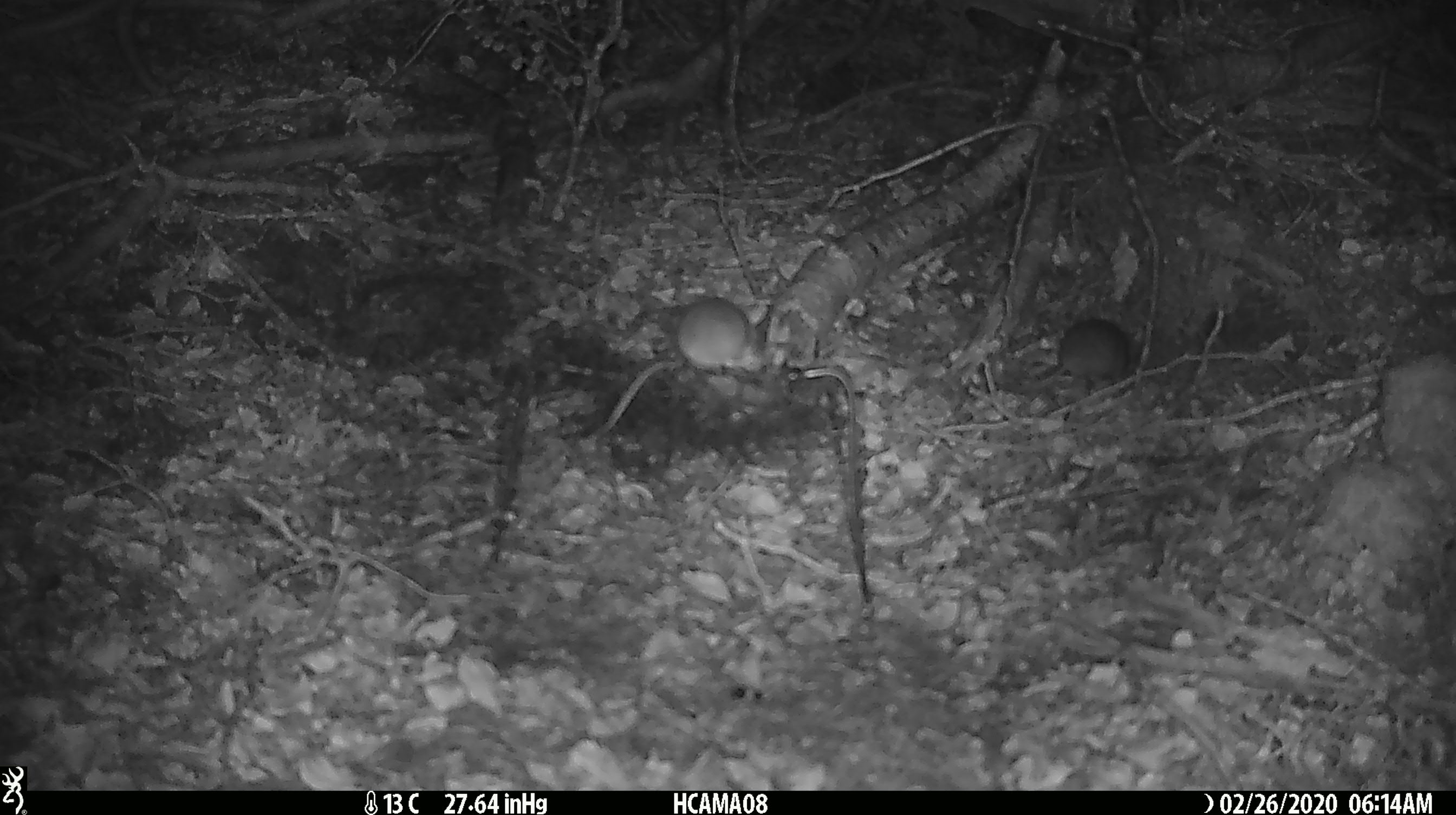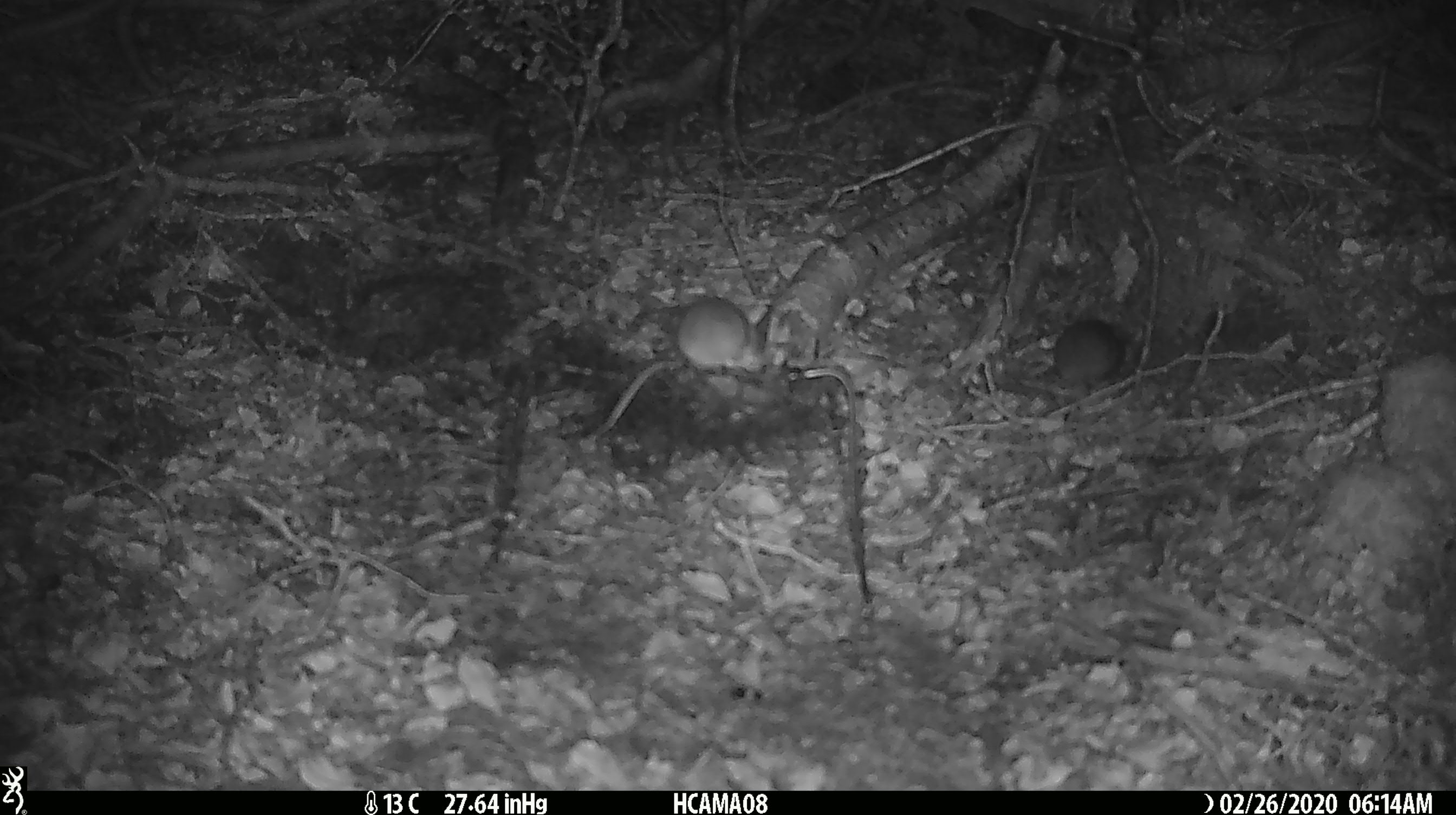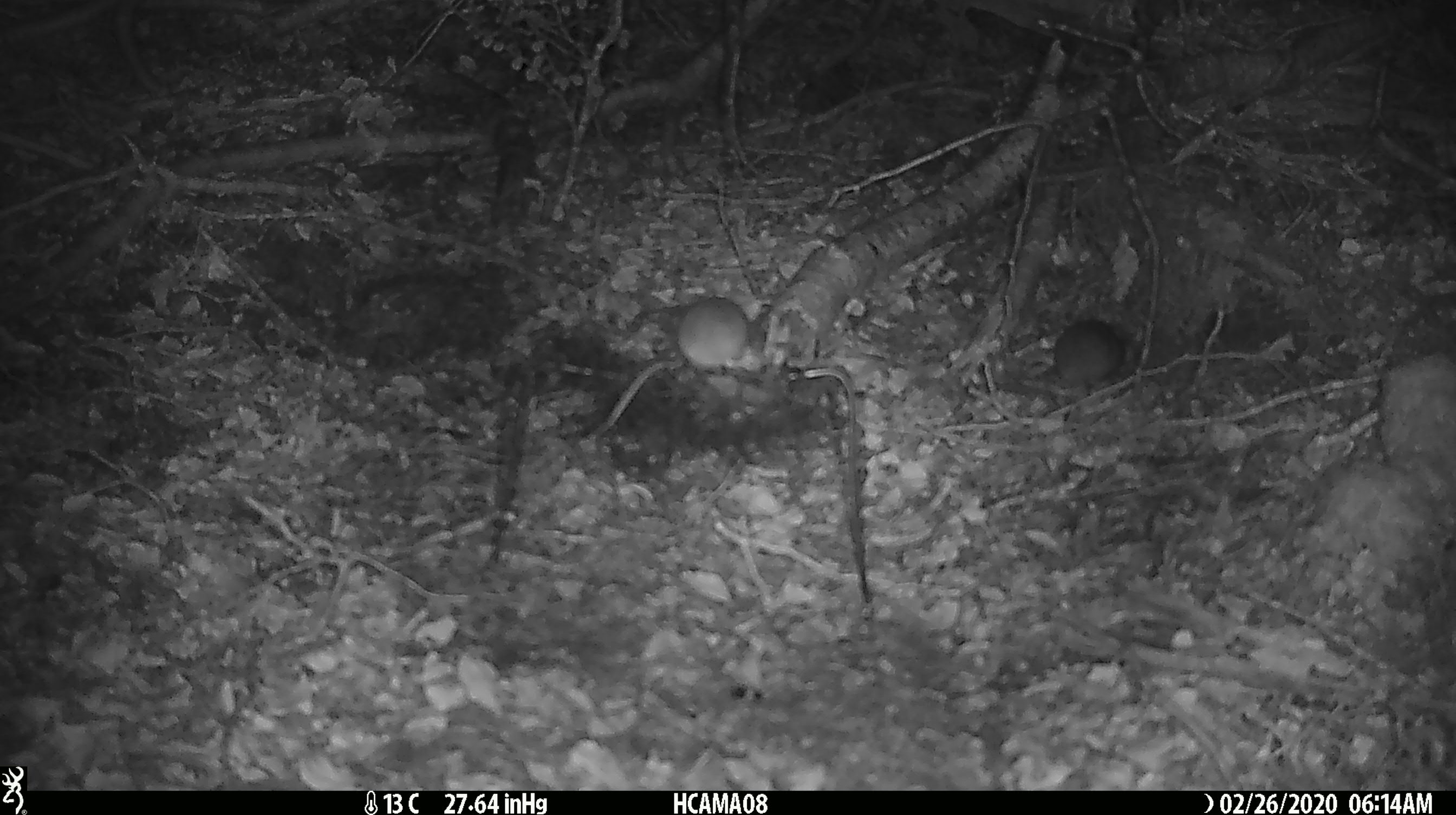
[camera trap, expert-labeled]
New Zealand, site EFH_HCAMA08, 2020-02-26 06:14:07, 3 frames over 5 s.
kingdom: Animalia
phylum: Chordata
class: Mammalia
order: Rodentia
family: Muridae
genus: Mus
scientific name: Mus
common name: mouse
Mouse (Mus).